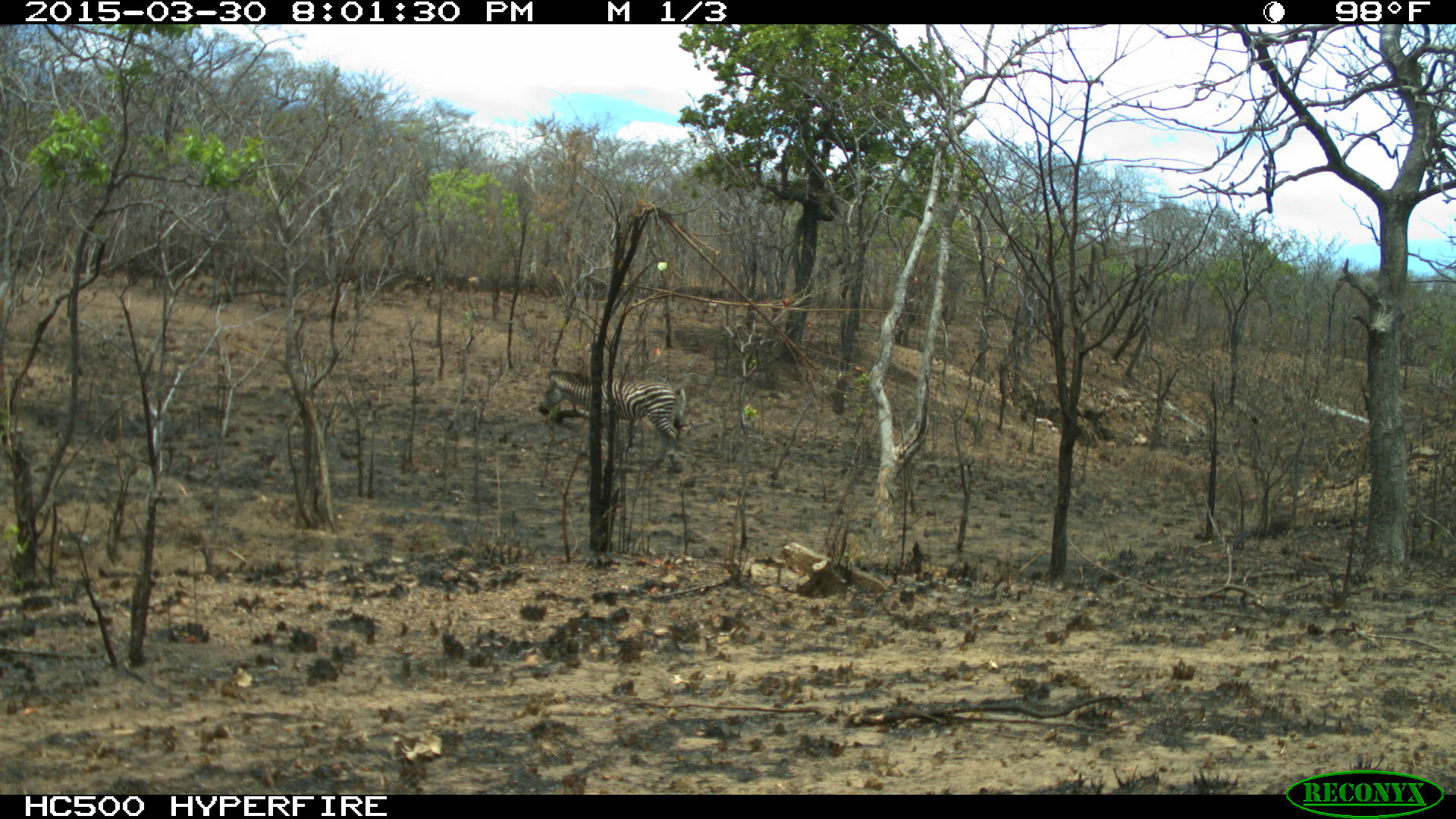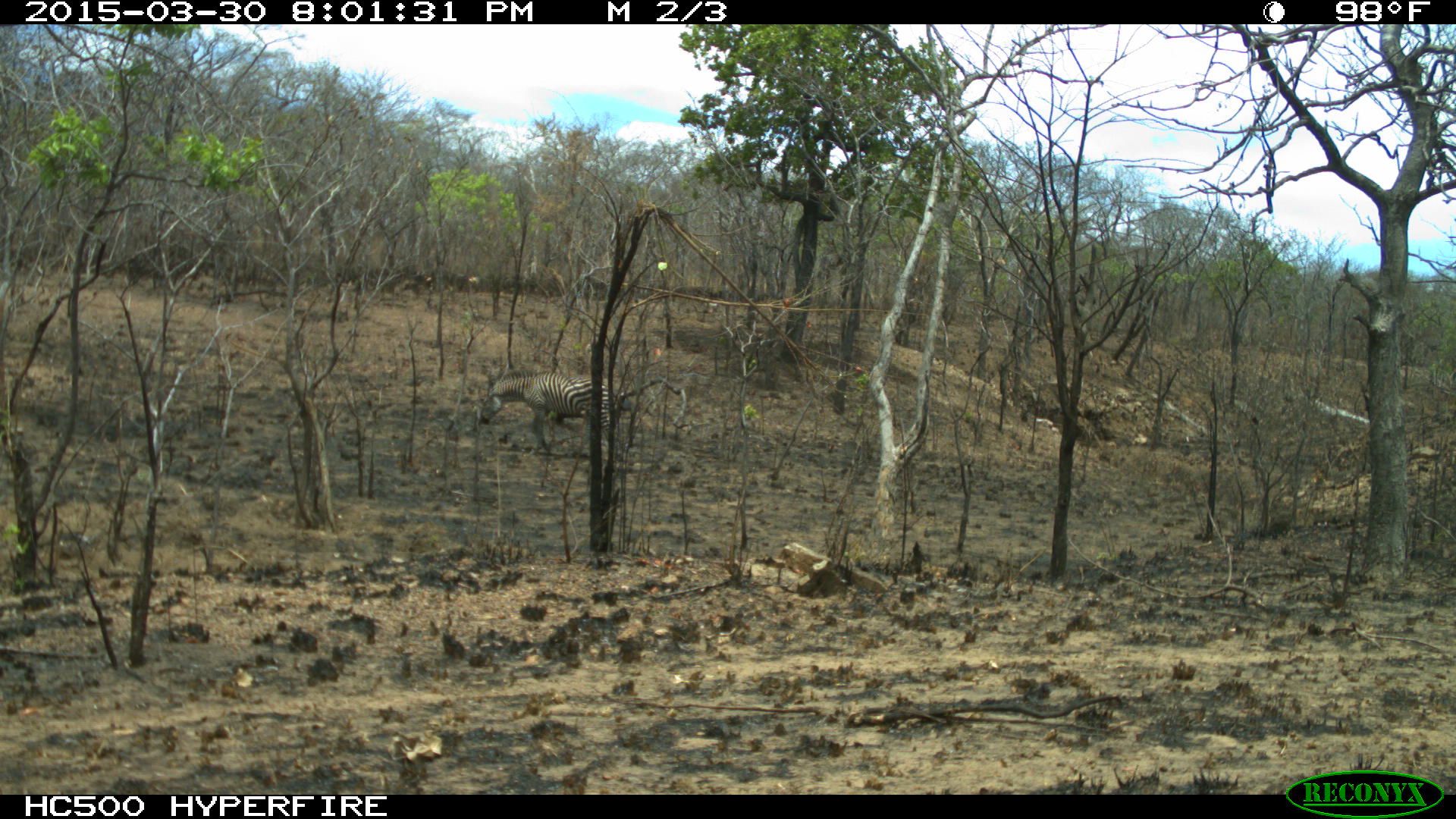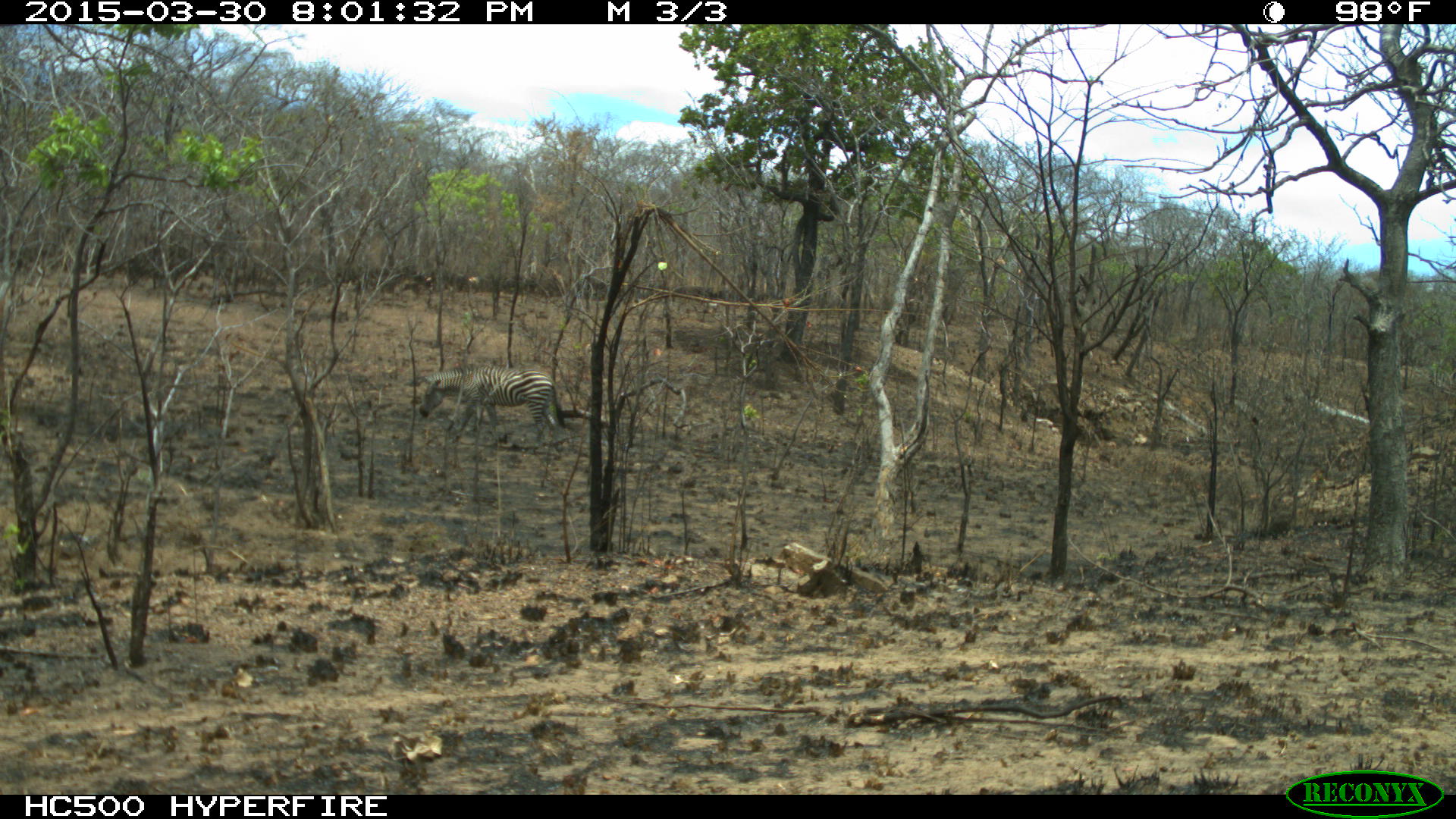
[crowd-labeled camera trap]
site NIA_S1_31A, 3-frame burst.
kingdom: Animalia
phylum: Chordata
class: Mammalia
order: Perissodactyla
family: Equidae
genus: Equus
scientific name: Equus quagga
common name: plains zebra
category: zebraplains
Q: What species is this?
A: Zebraplains (plains zebra) (Equus quagga).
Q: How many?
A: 1.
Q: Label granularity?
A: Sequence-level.